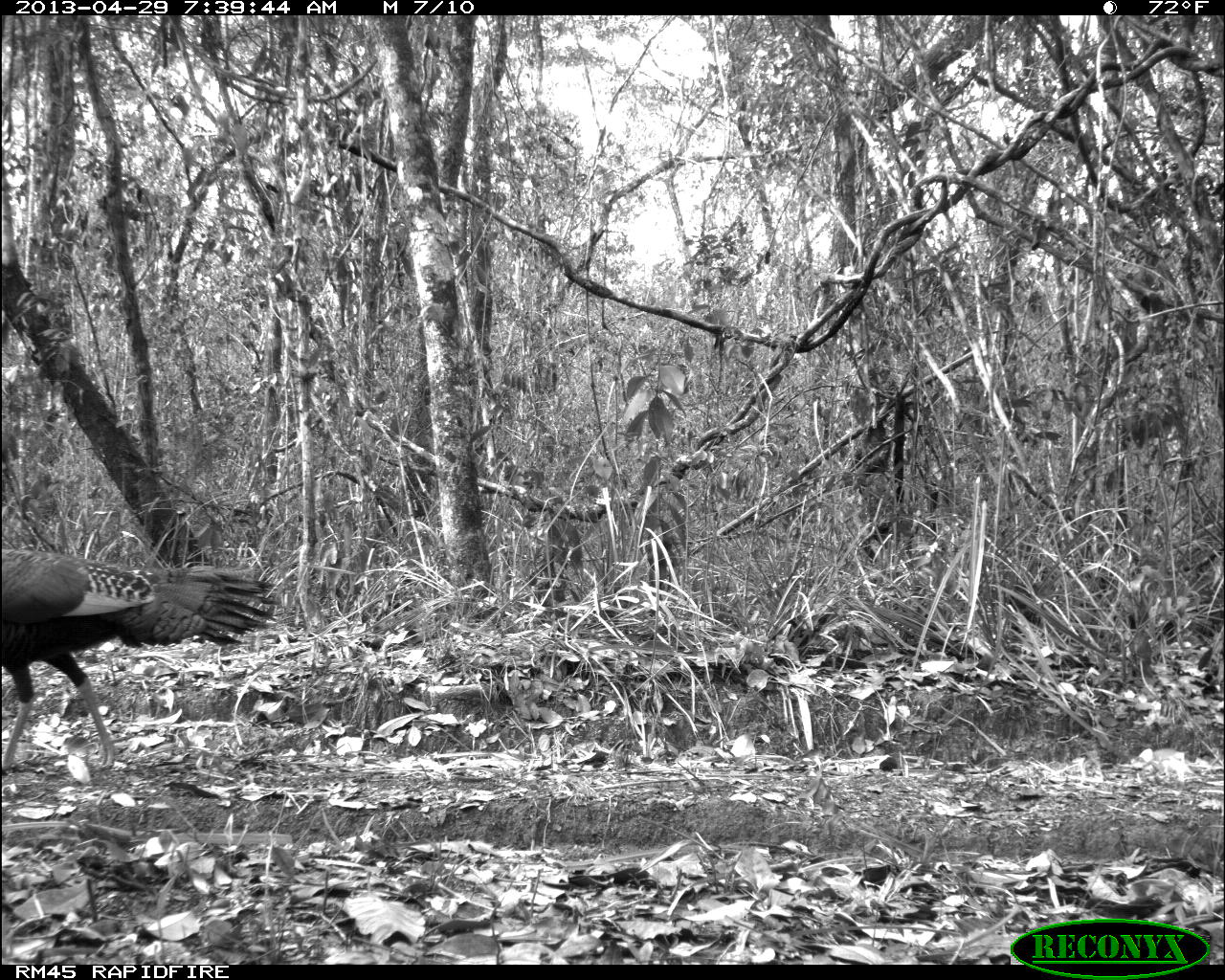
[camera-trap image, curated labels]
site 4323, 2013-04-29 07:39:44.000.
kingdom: Animalia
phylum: Chordata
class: Aves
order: Galliformes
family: Phasianidae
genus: Meleagris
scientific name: Meleagris ocellata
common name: ocellated turkey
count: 1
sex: female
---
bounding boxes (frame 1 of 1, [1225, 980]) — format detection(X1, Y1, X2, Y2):
meleagris ocellata: detection(0, 546, 273, 771)